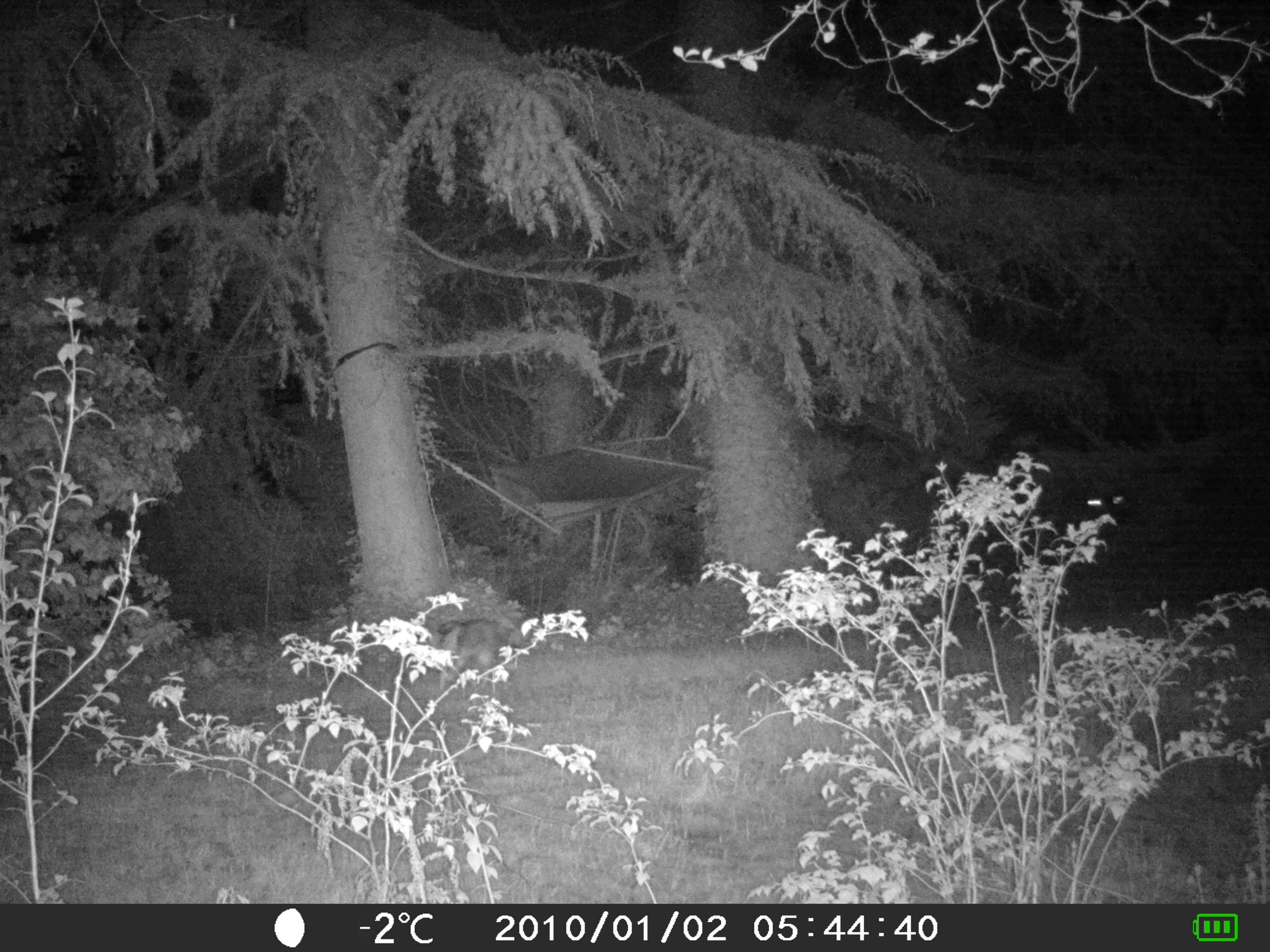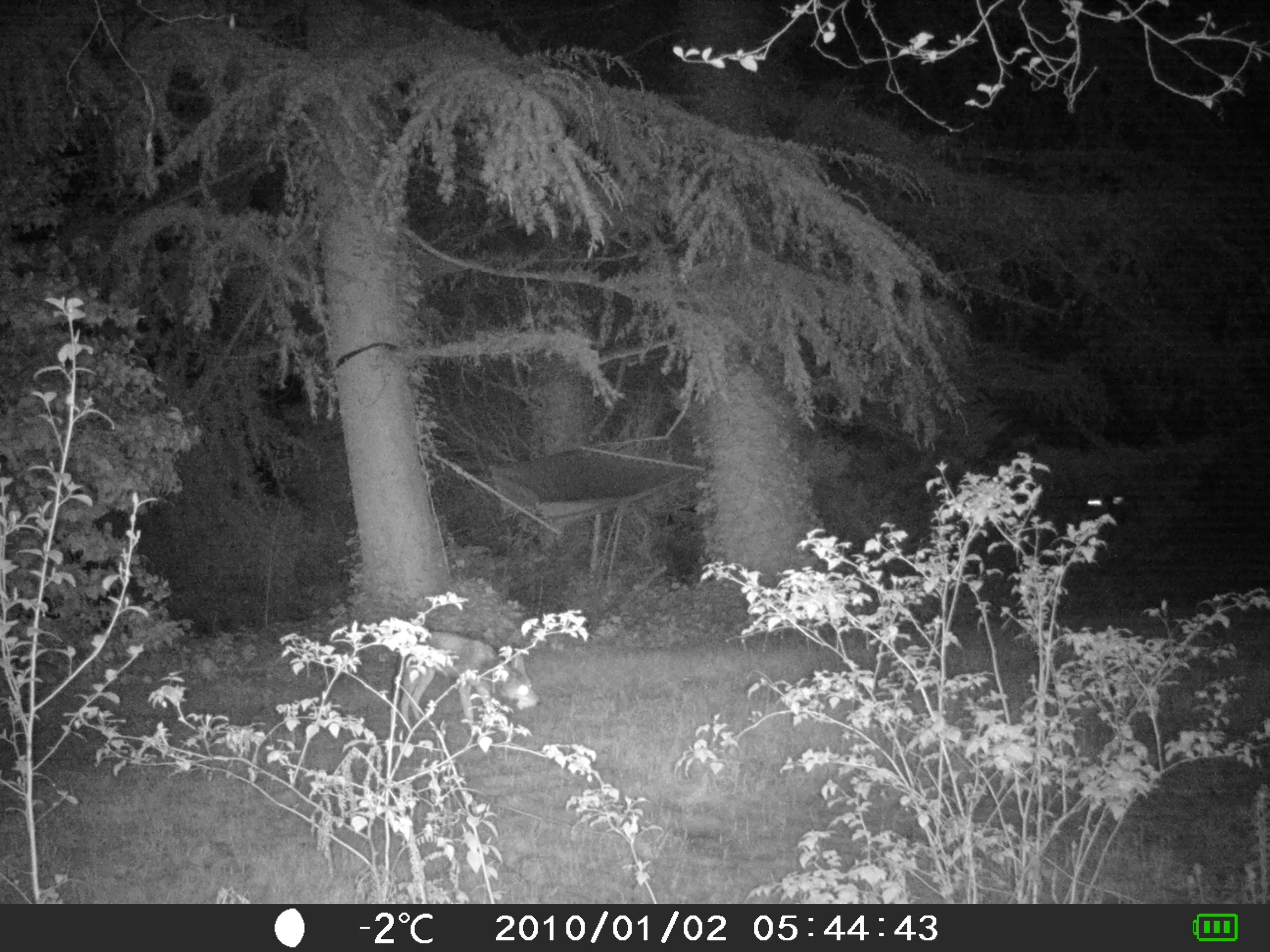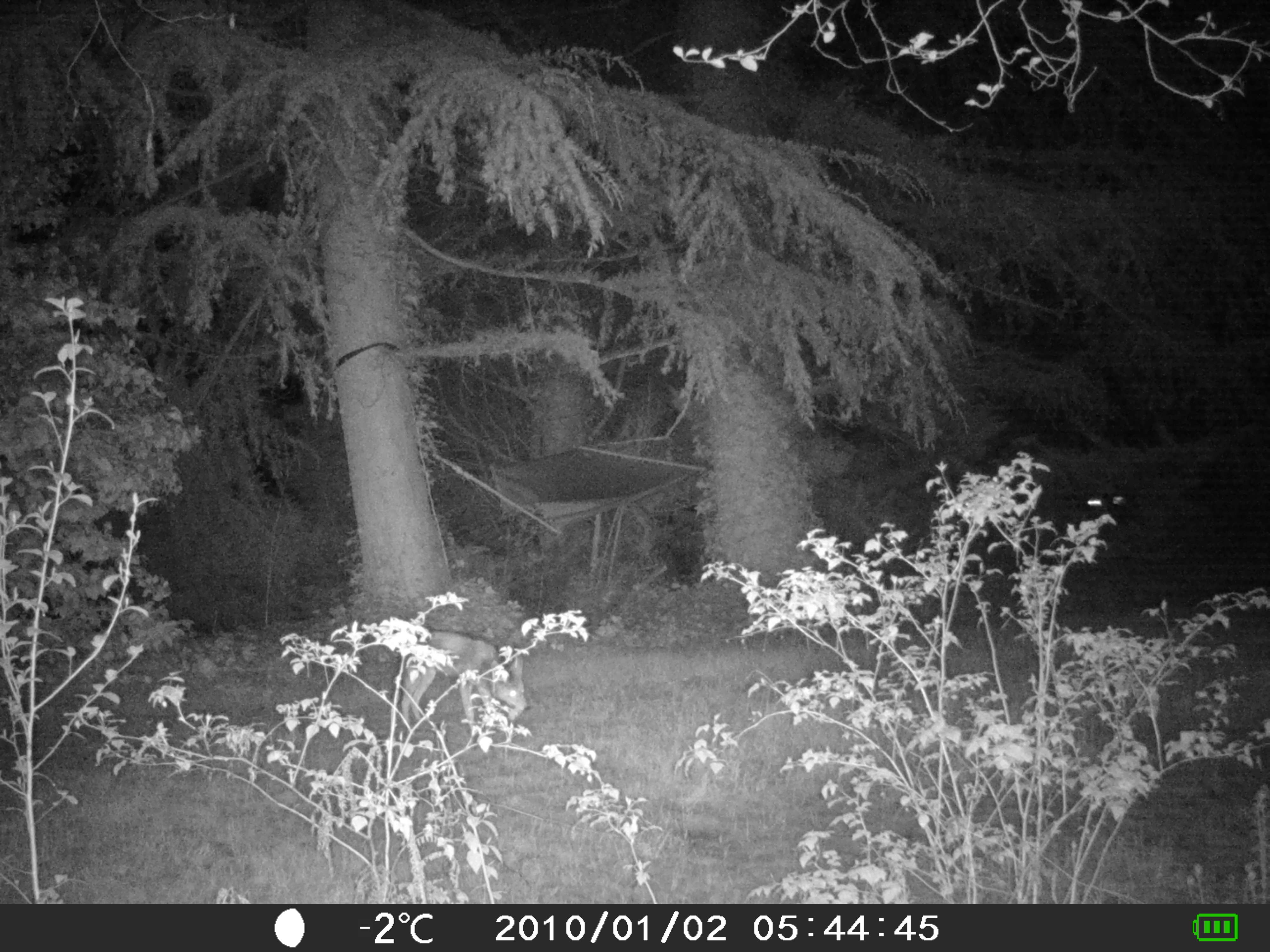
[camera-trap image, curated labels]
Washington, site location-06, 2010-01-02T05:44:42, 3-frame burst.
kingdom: Animalia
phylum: Chordata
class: Mammalia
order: Carnivora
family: Canidae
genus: Canis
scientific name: Canis latrans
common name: coyote